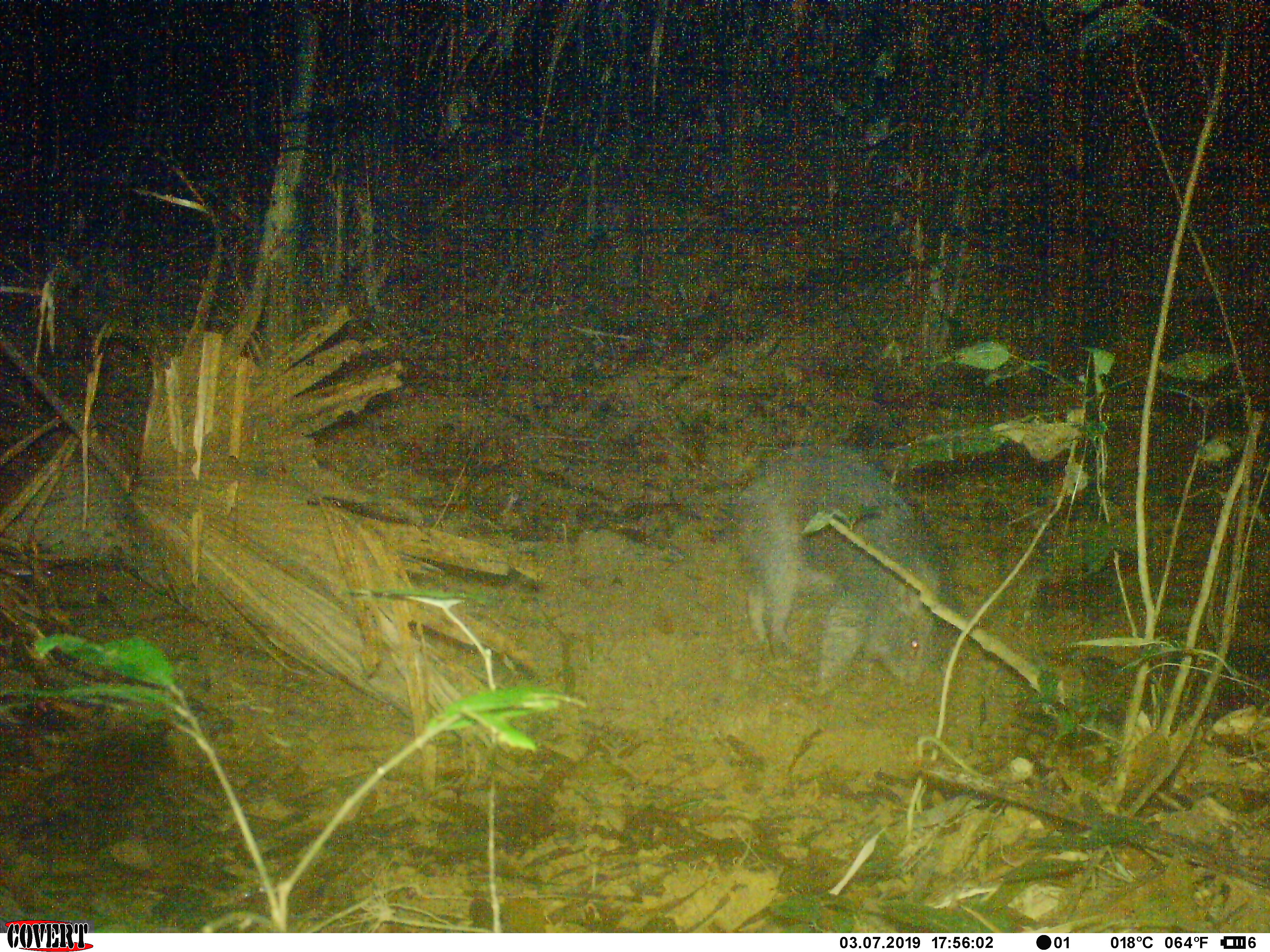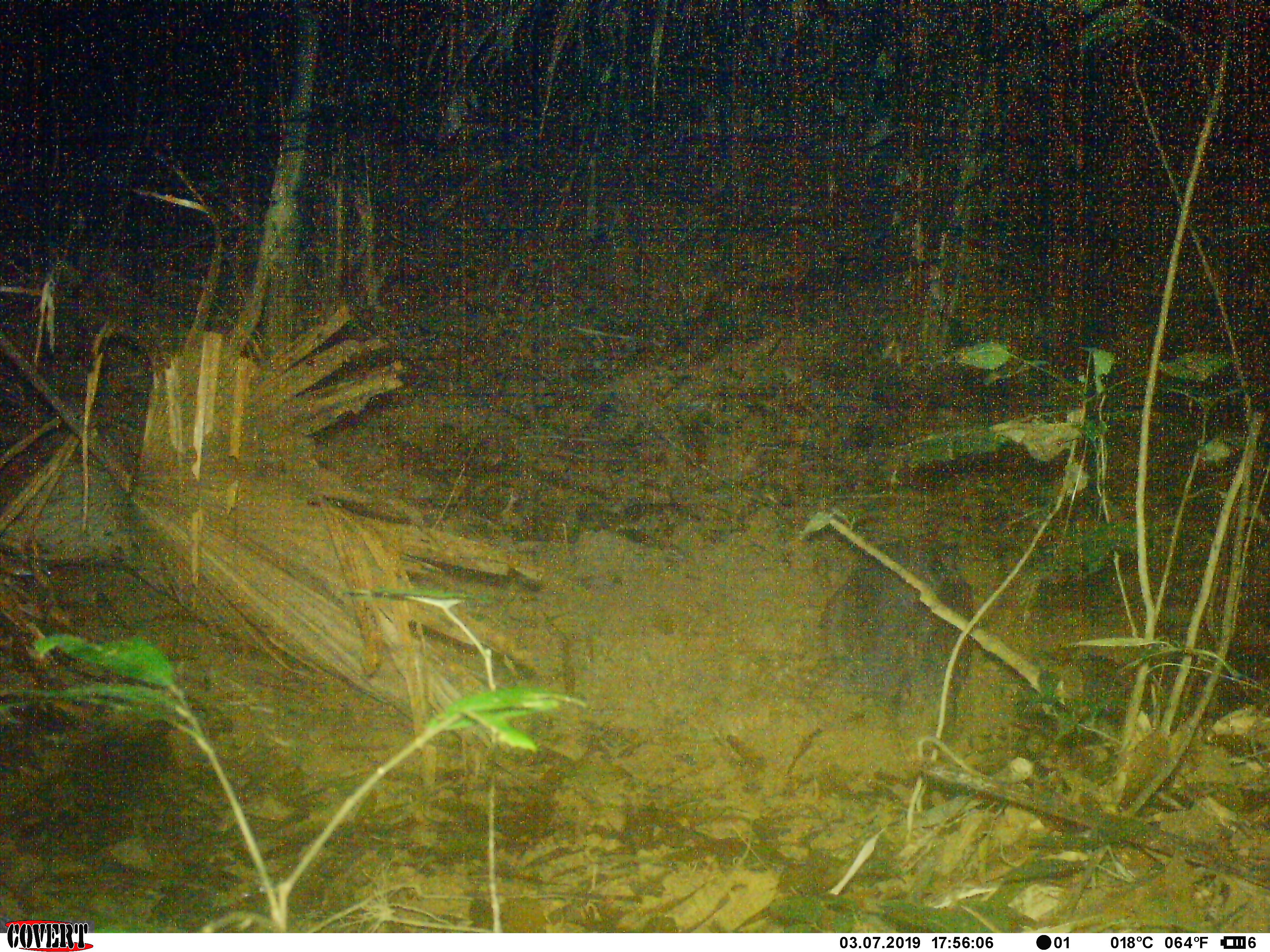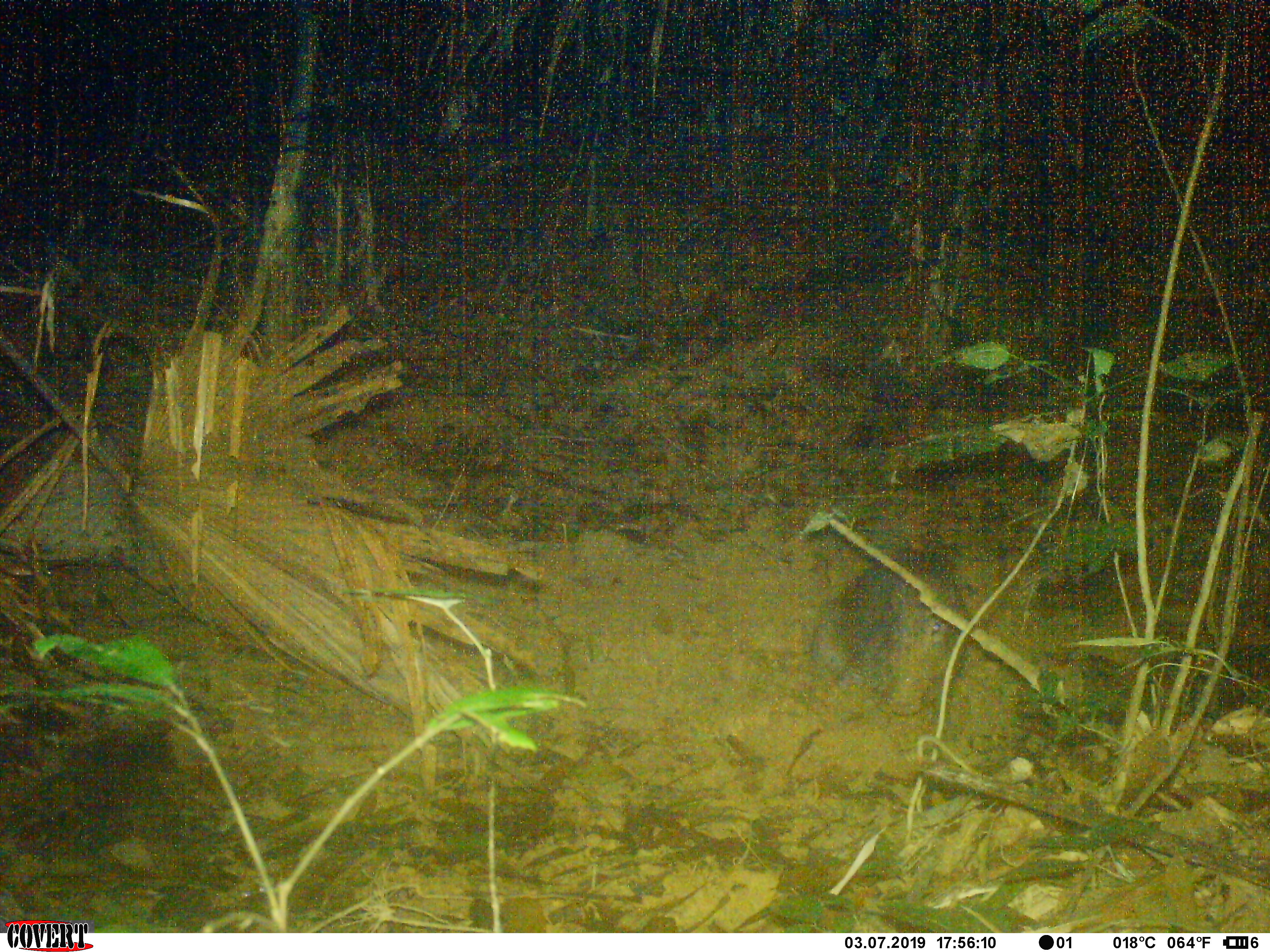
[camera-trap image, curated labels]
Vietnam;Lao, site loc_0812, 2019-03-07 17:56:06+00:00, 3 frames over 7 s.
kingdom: Animalia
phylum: Chordata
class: Mammalia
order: Artiodactyla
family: Suidae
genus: Sus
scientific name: Sus scrofa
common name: eurasian wild pig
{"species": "eurasian wild pig (Sus scrofa)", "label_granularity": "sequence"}